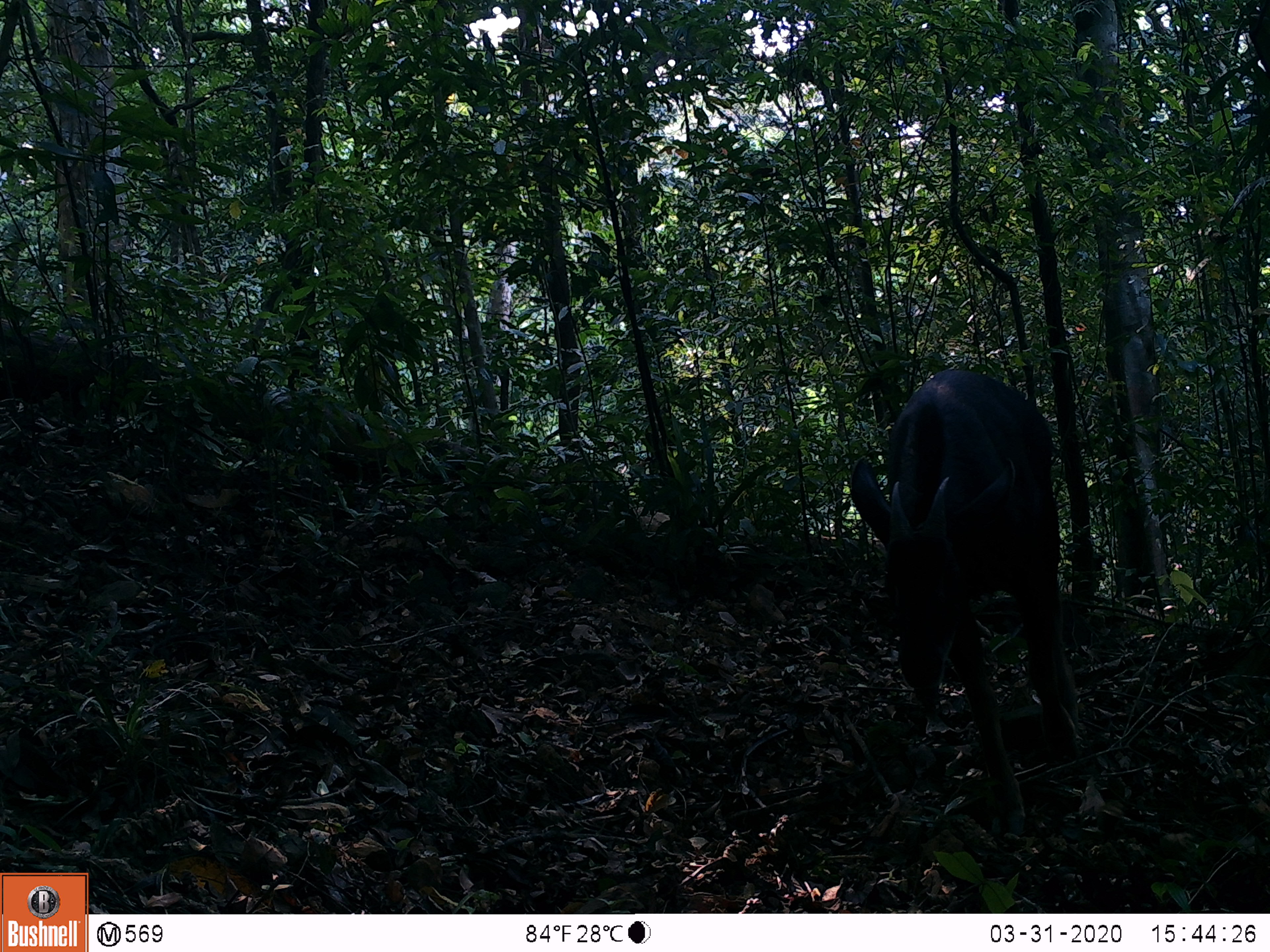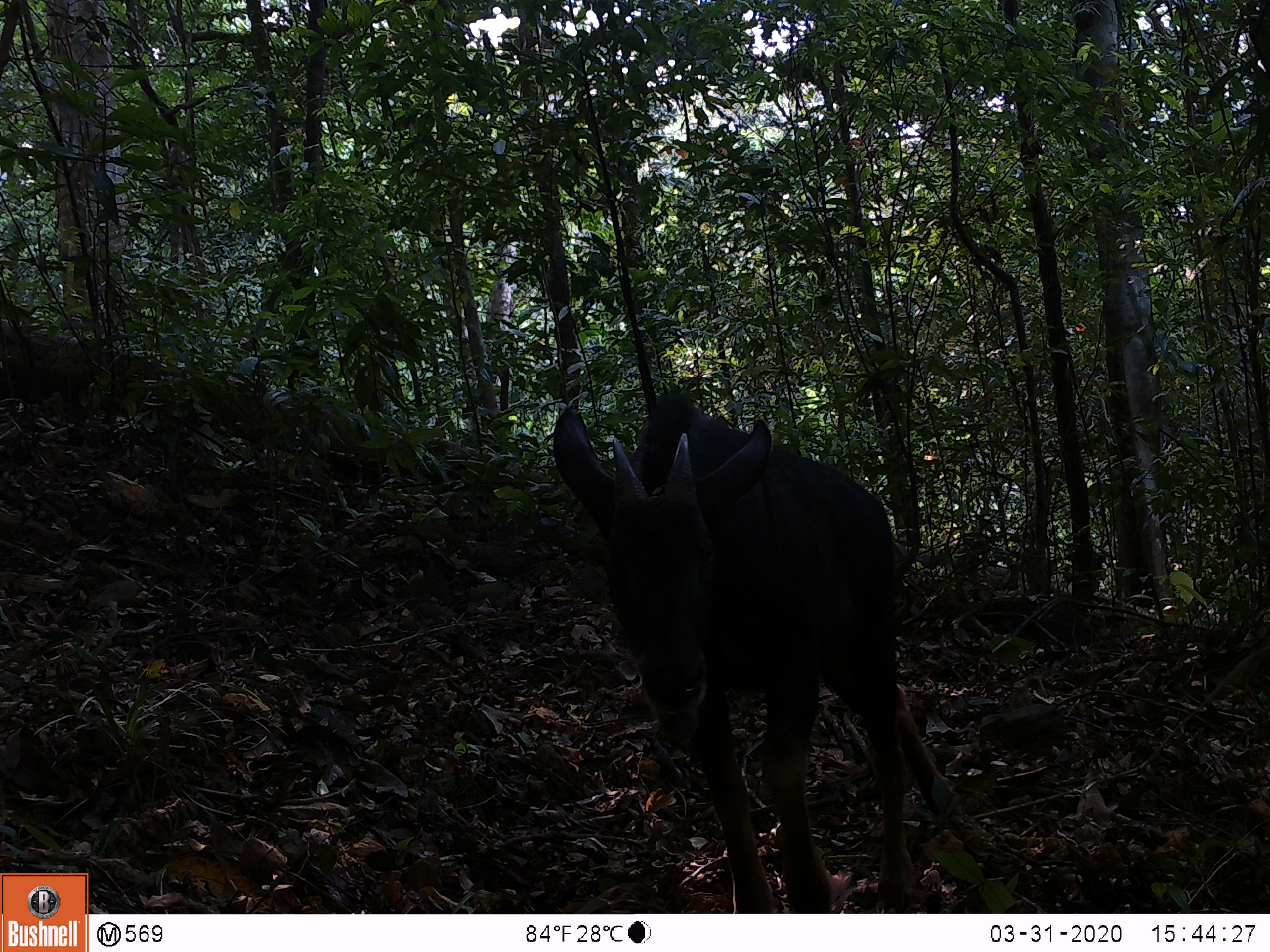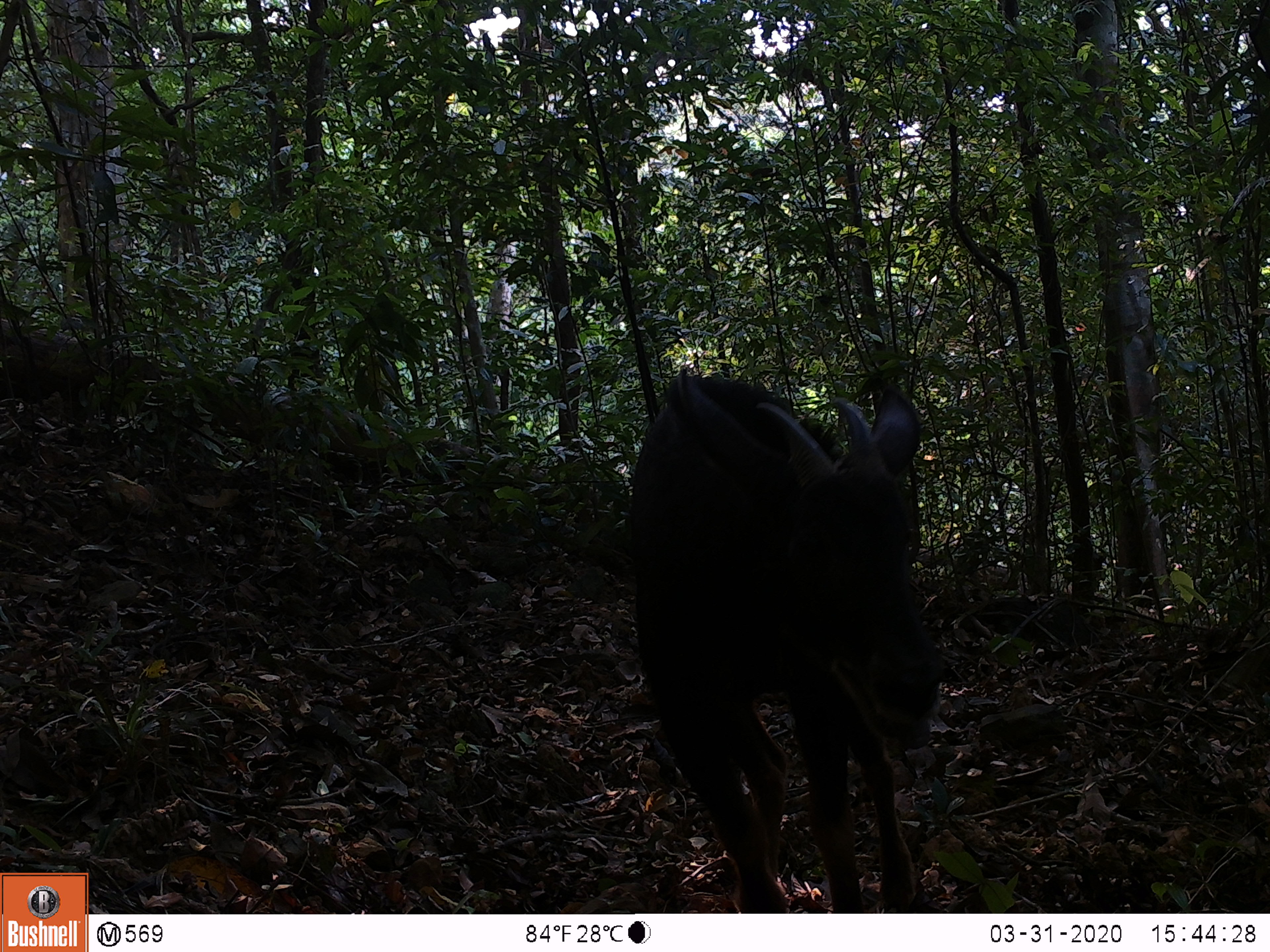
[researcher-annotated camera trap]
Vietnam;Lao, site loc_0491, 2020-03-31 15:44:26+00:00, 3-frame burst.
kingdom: Animalia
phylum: Chordata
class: Mammalia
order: Artiodactyla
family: Bovidae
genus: Capricornis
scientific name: Capricornis sumatraensis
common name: chinese serow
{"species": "chinese serow (Capricornis sumatraensis)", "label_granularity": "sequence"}